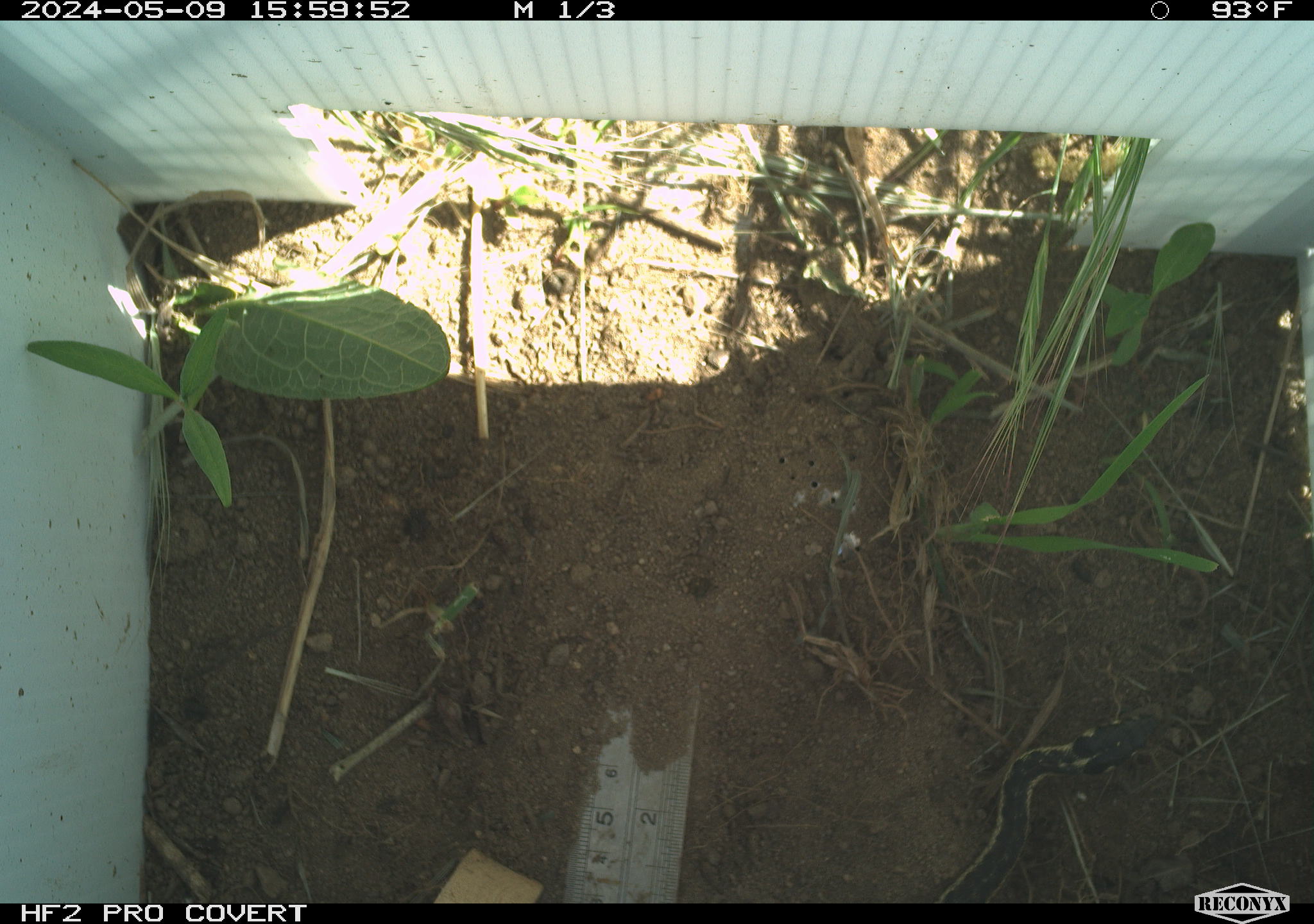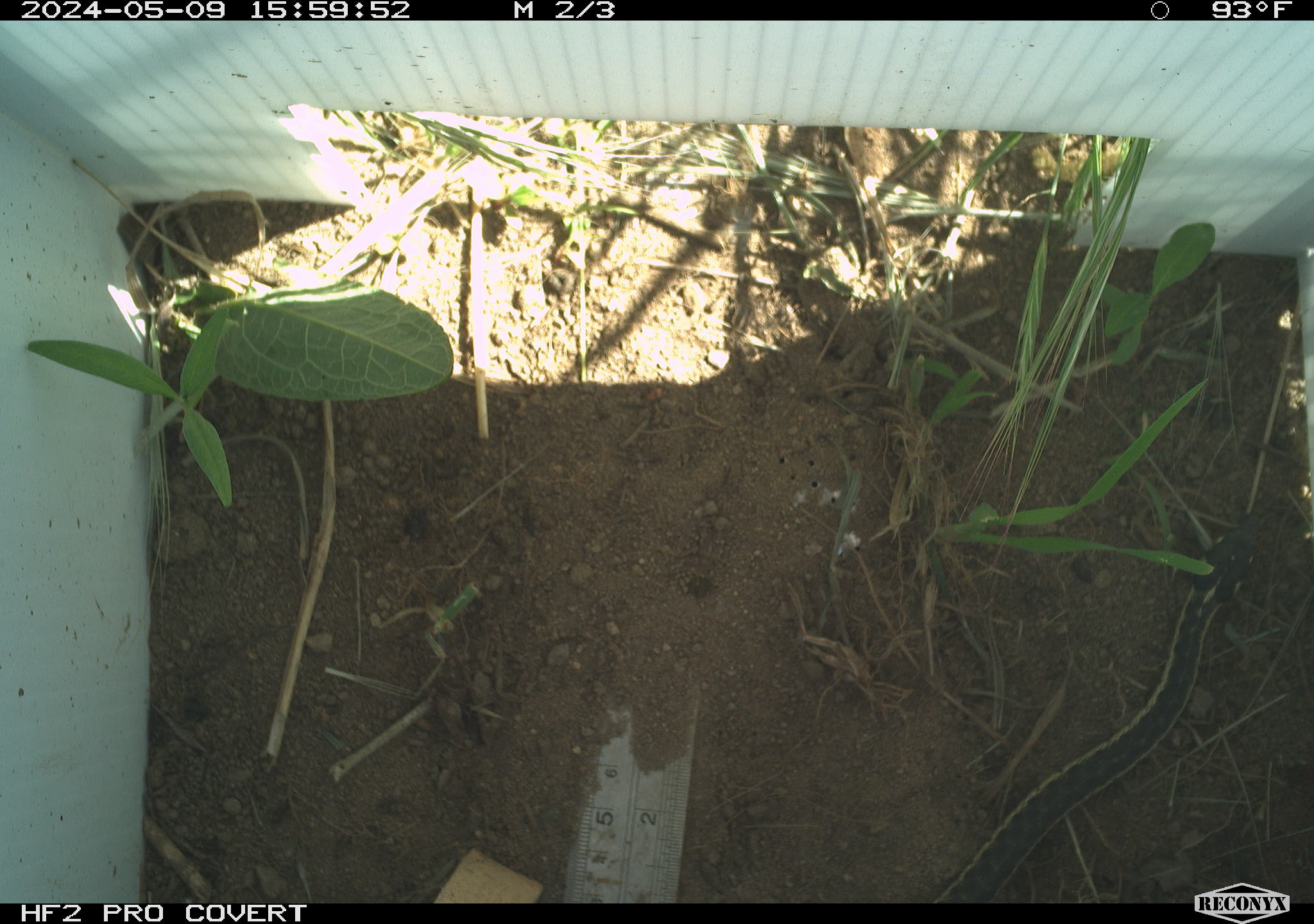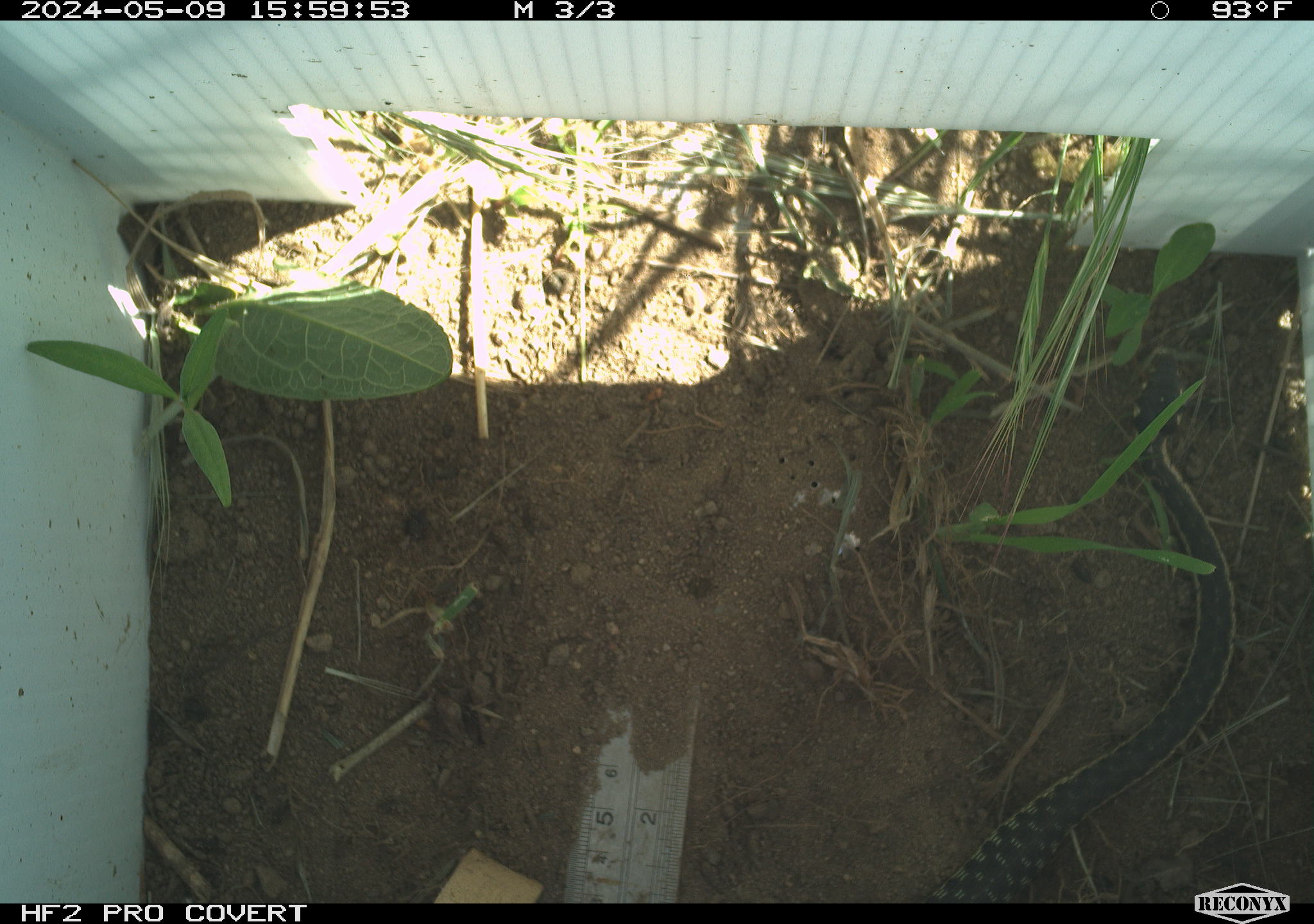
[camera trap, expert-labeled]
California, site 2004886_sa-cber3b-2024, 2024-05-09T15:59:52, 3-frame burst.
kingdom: Animalia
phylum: Chordata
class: Reptilia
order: Squamata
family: Colubridae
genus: Thamnophis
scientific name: Thamnophis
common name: american gartersnakes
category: thamnophis species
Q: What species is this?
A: Thamnophis species (american gartersnakes) (Thamnophis).